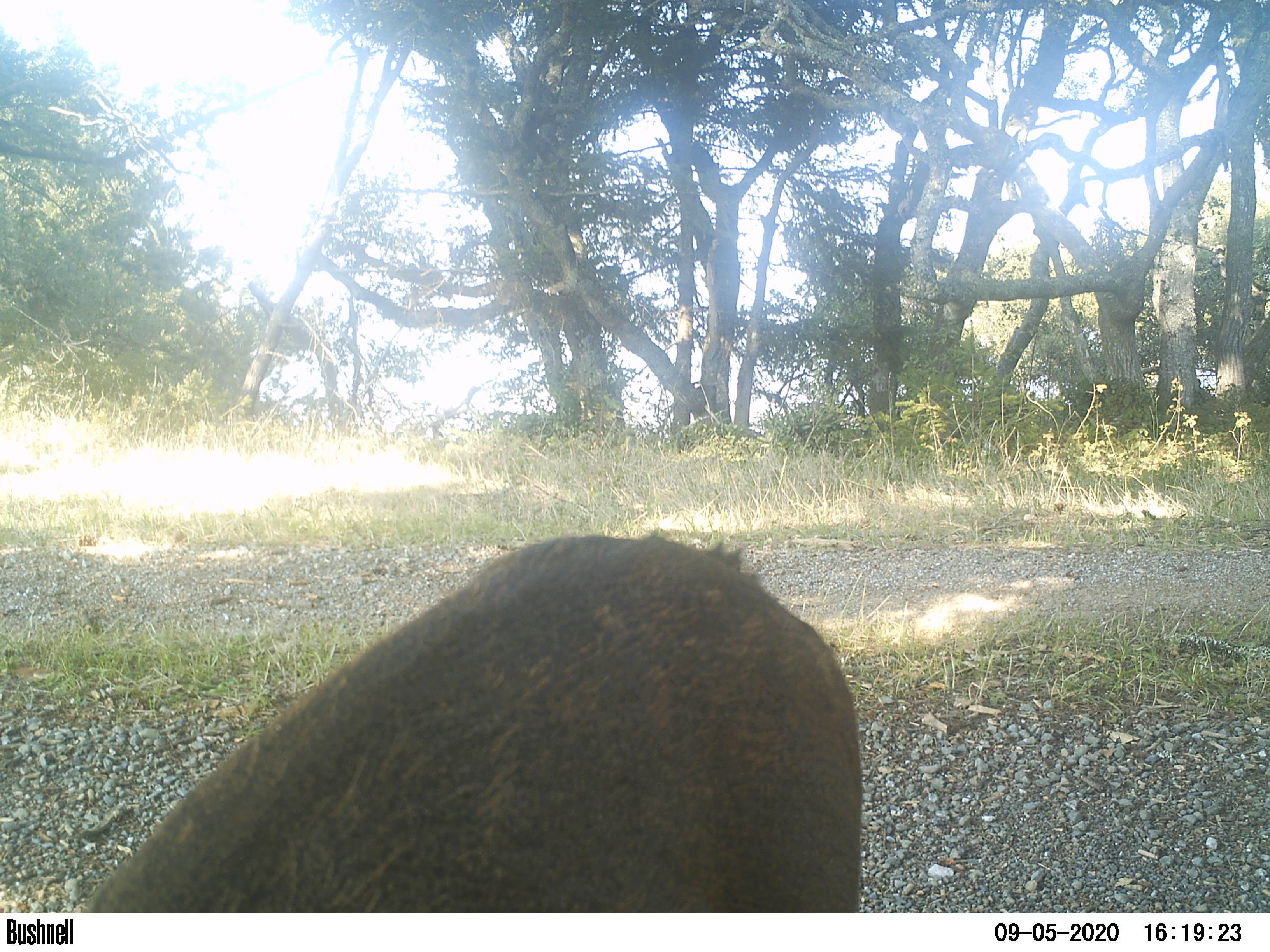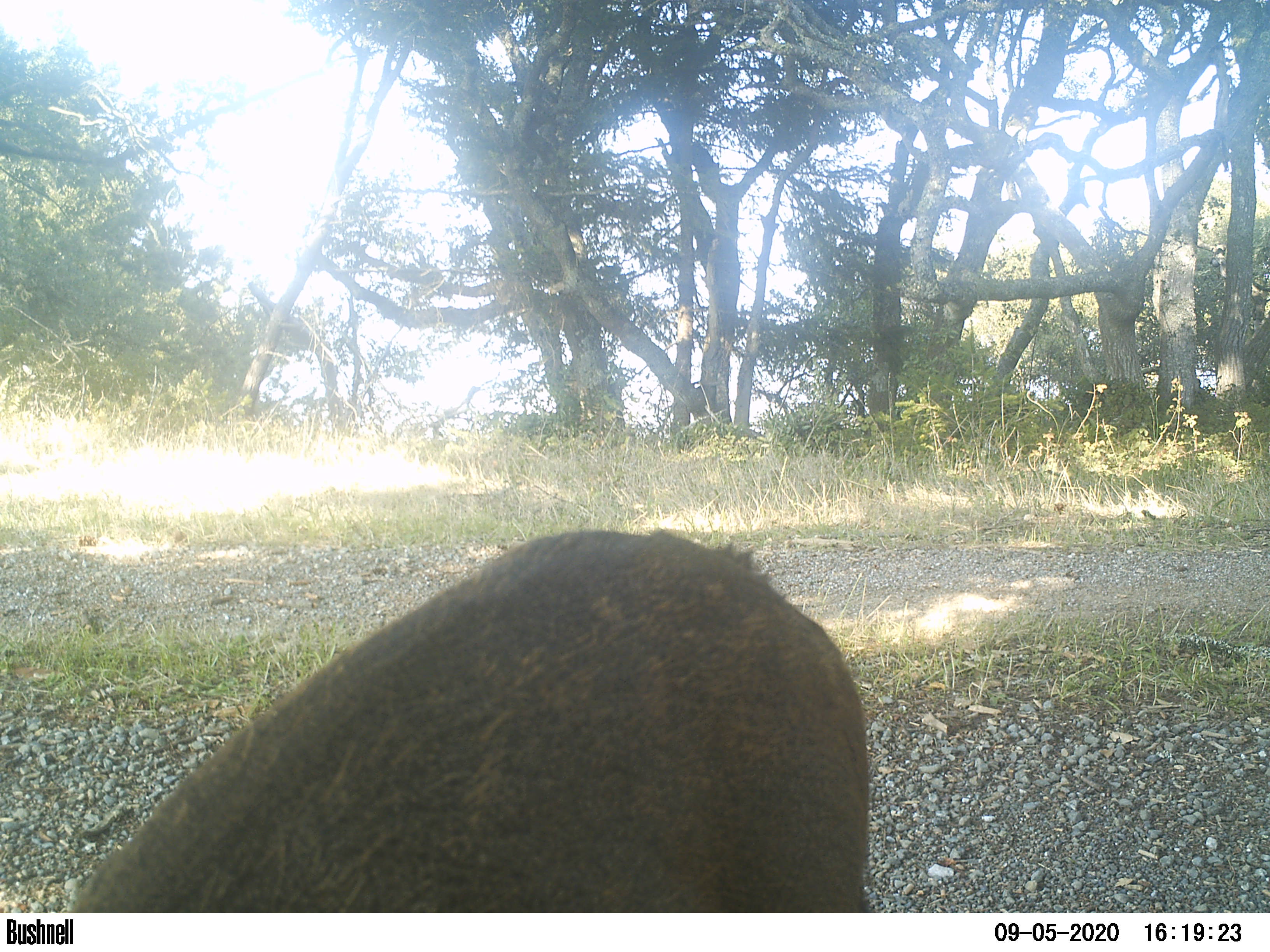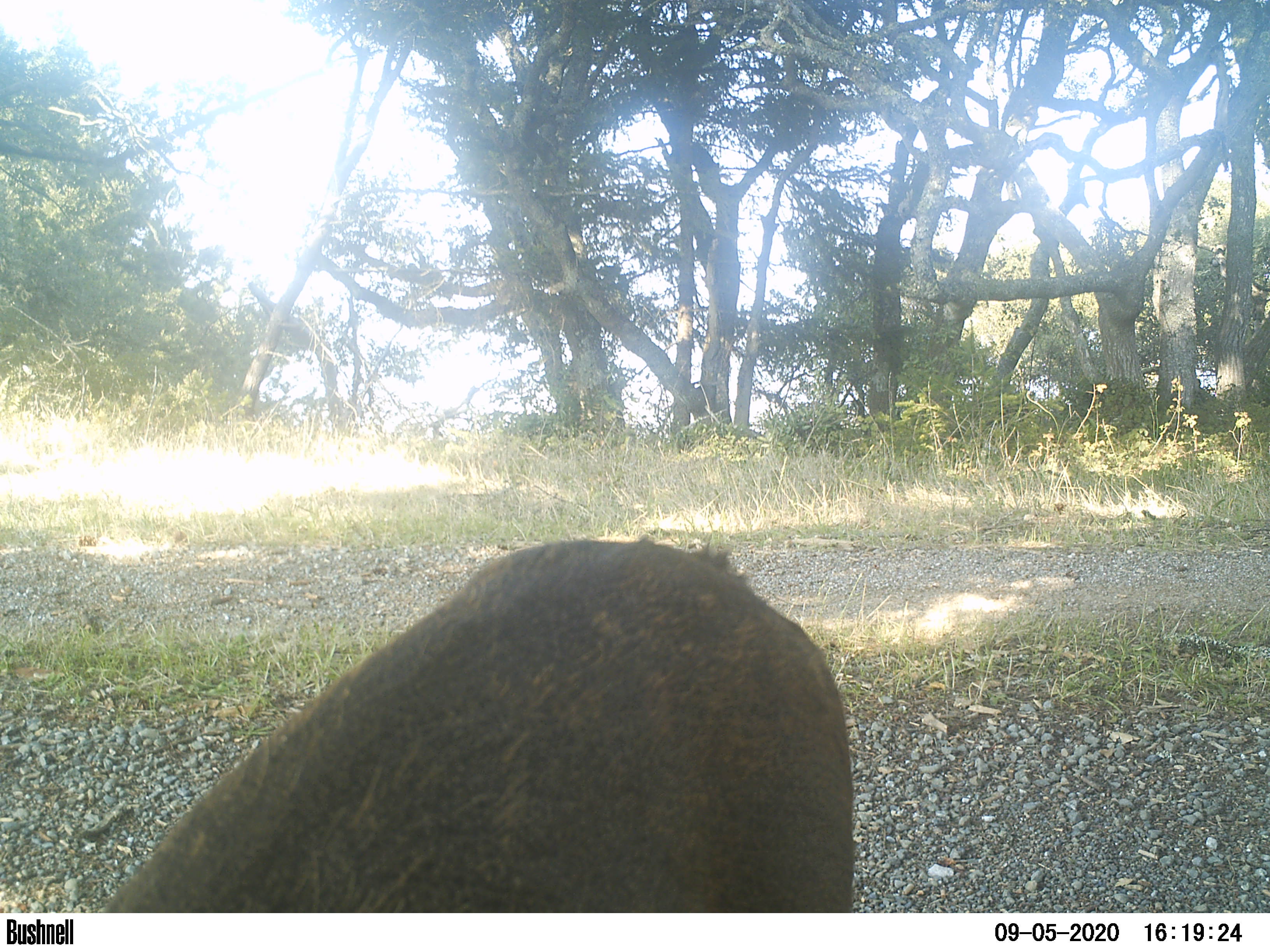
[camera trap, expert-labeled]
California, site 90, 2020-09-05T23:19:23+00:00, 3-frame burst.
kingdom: Animalia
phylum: Chordata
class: Mammalia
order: Artiodactyla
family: Cervidae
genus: Odocoileus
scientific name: Odocoileus hemionus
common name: mule deer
Mule deer (Odocoileus hemionus).